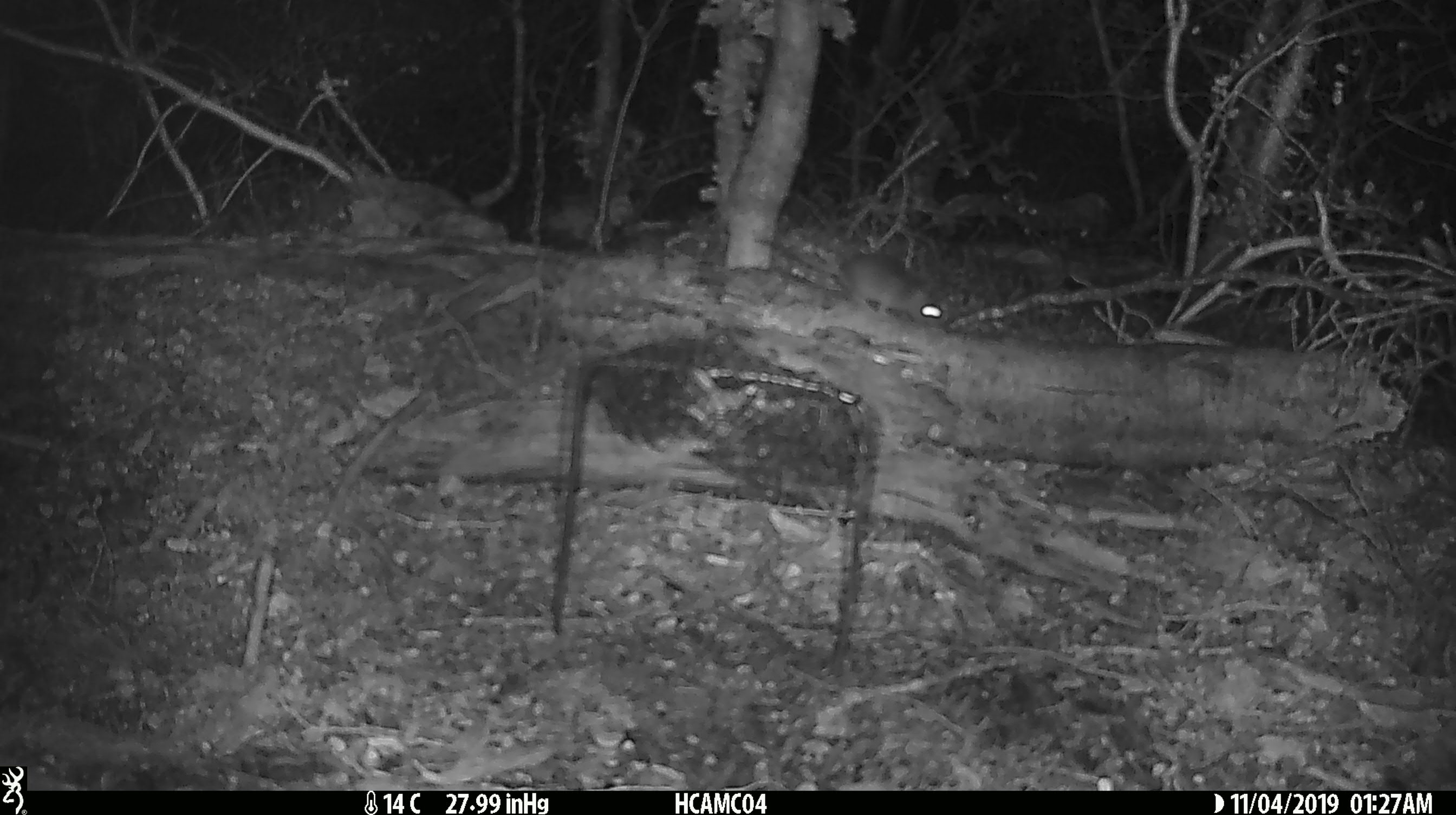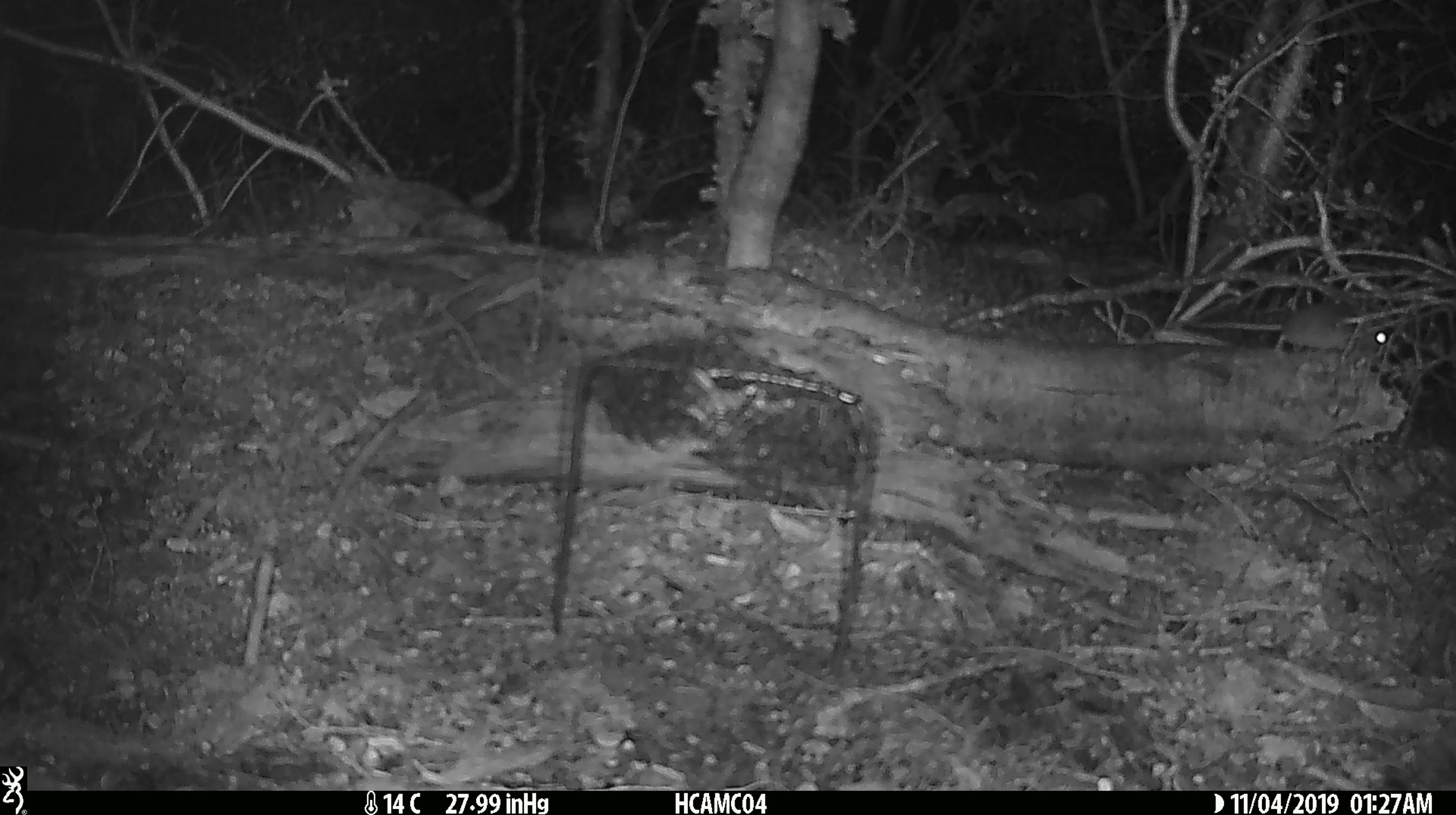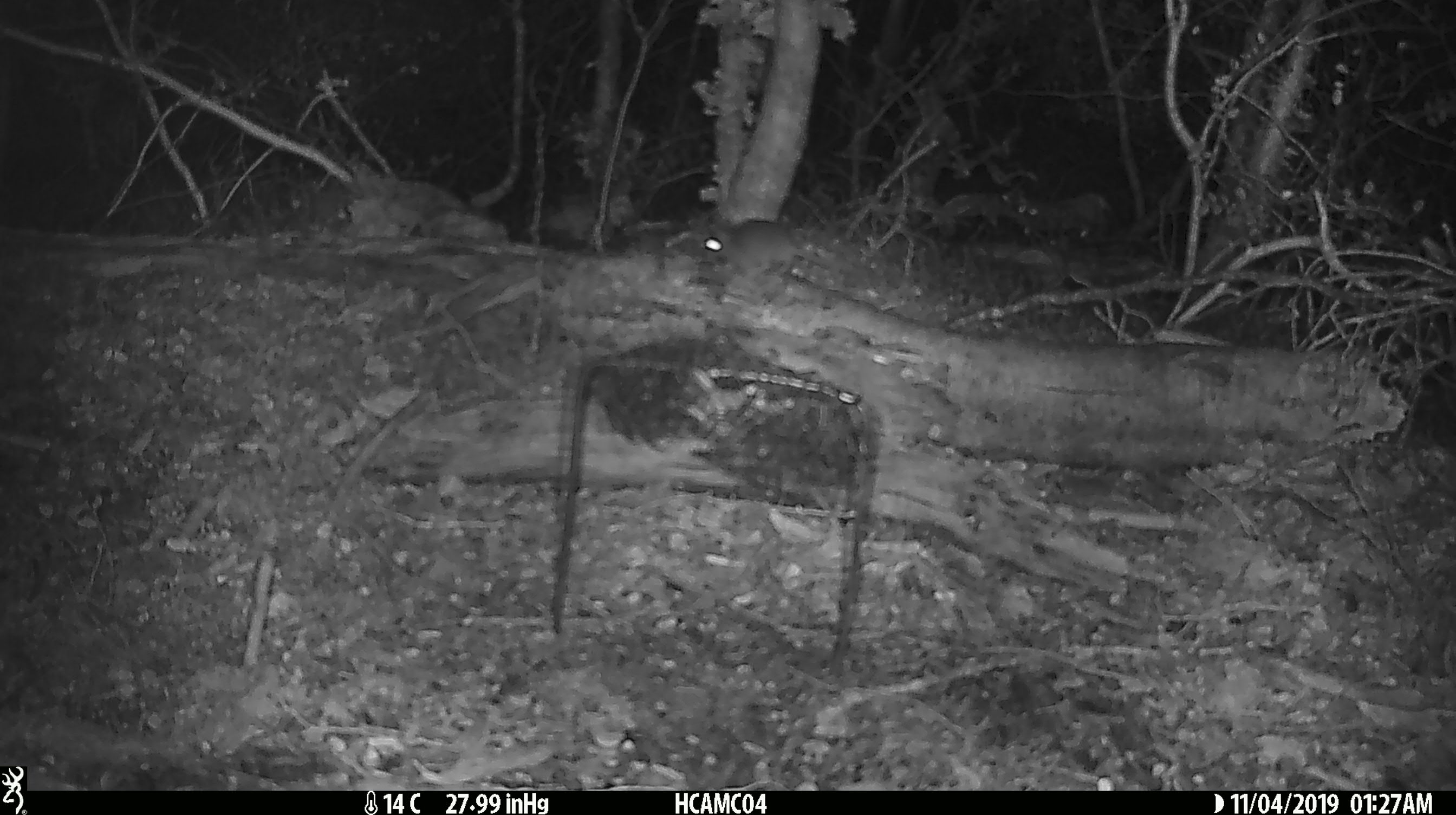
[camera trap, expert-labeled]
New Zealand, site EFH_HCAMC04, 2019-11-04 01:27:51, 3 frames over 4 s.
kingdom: Animalia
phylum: Chordata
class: Mammalia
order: Rodentia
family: Muridae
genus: Mus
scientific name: Mus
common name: mouse